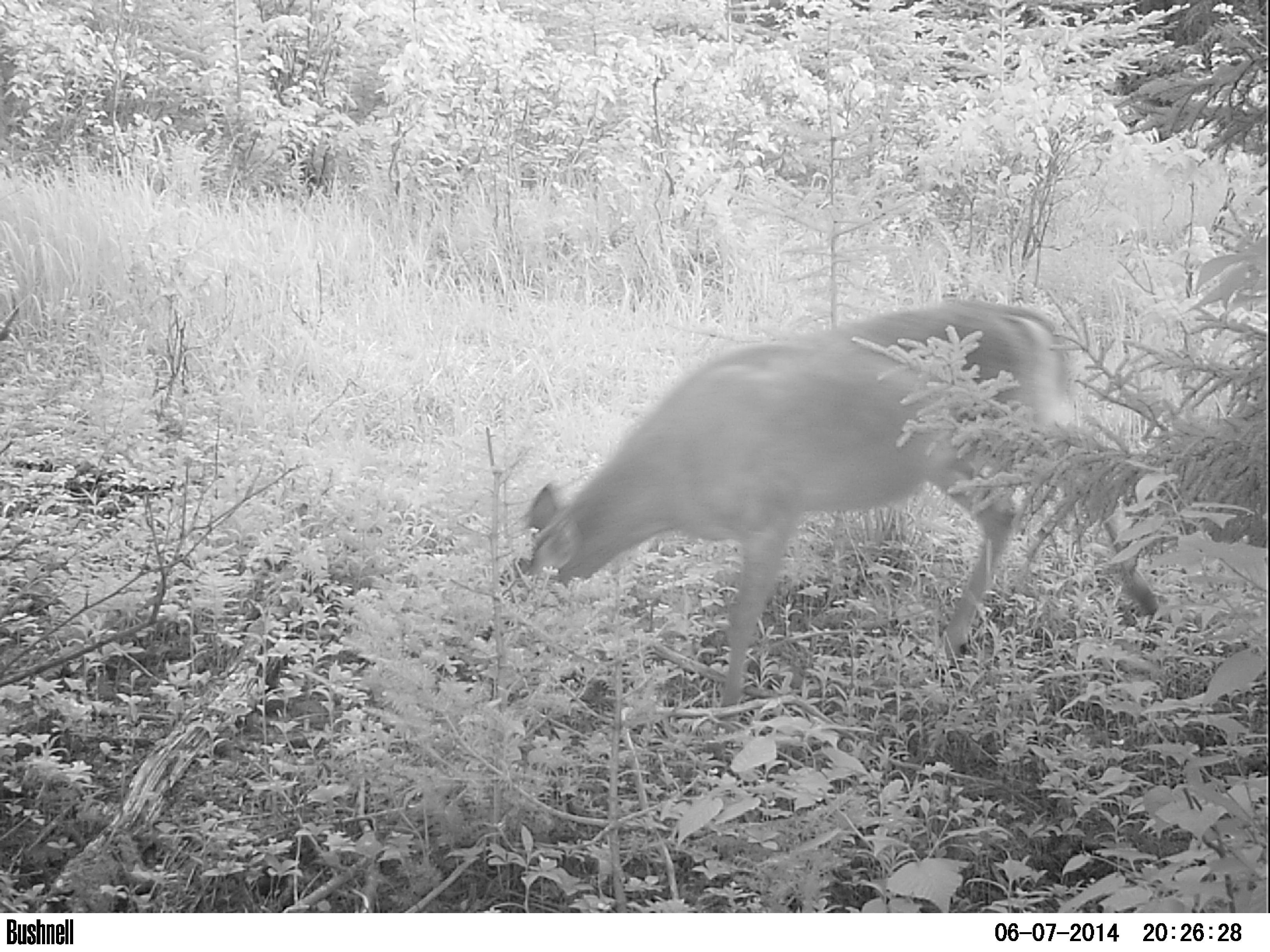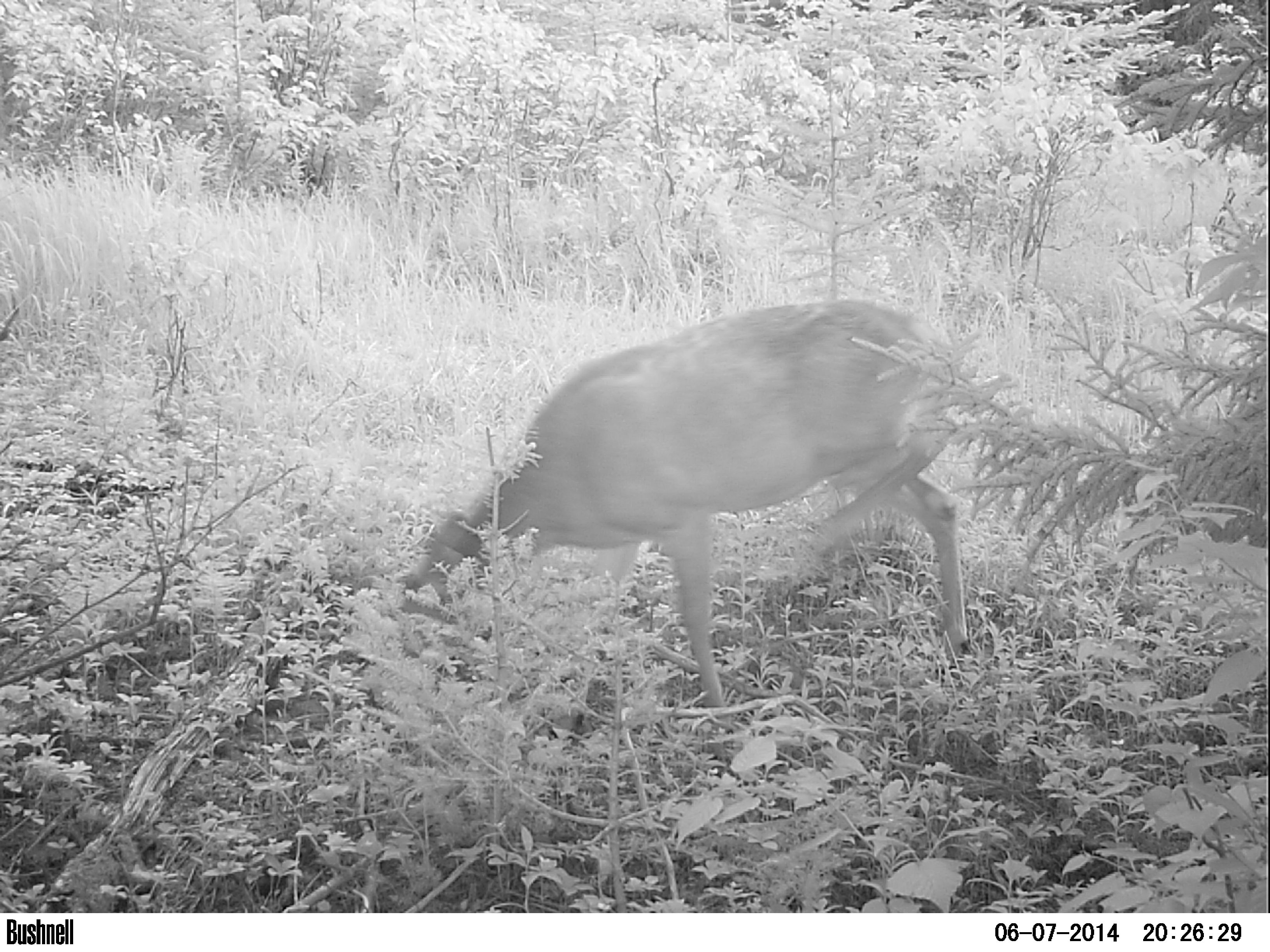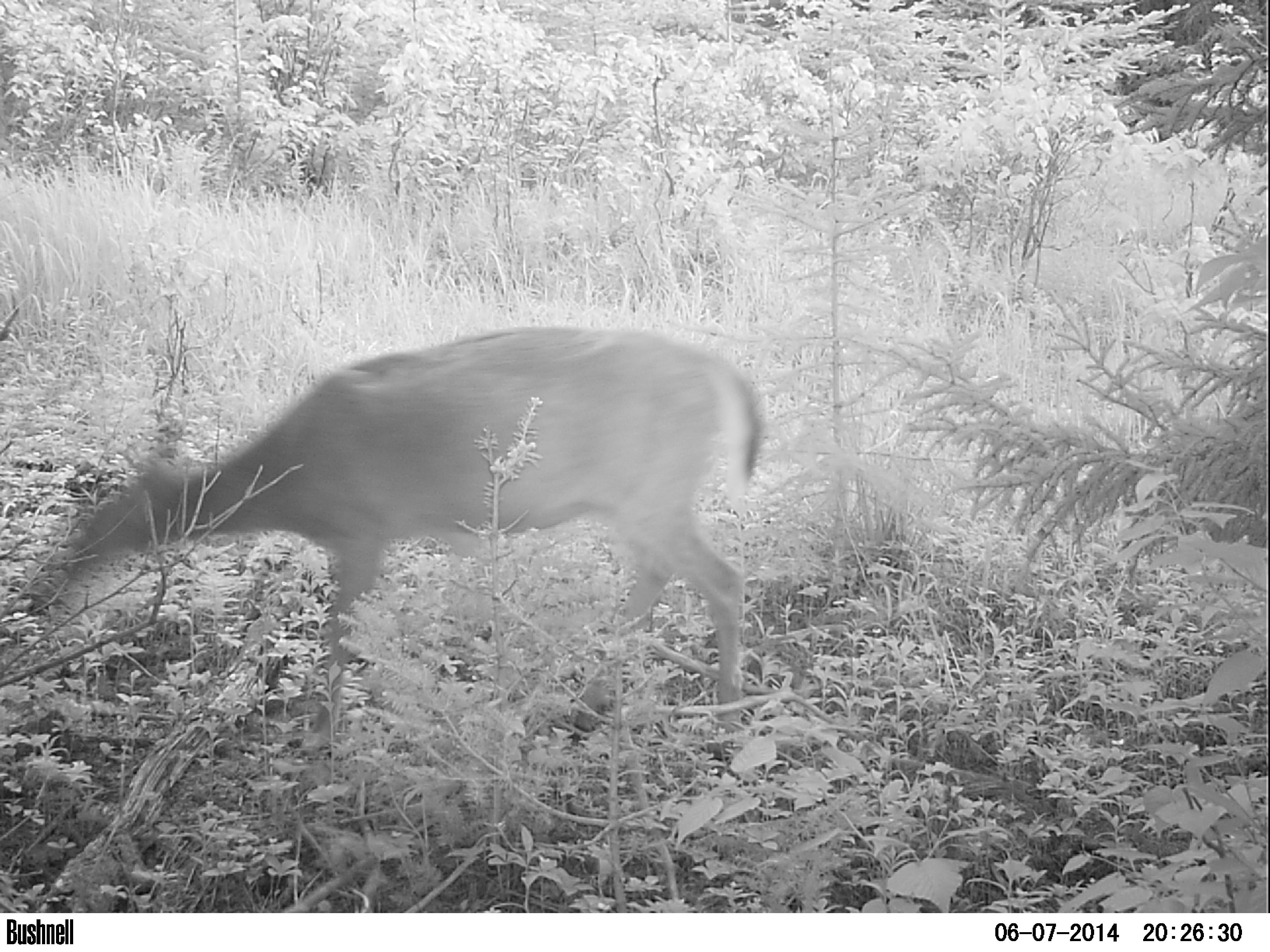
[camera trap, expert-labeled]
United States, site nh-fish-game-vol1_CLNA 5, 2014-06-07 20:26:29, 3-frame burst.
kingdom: Animalia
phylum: Chordata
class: Mammalia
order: Artiodactyla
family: Cervidae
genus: Odocoileus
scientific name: Odocoileus virginianus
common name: white-tailed deer